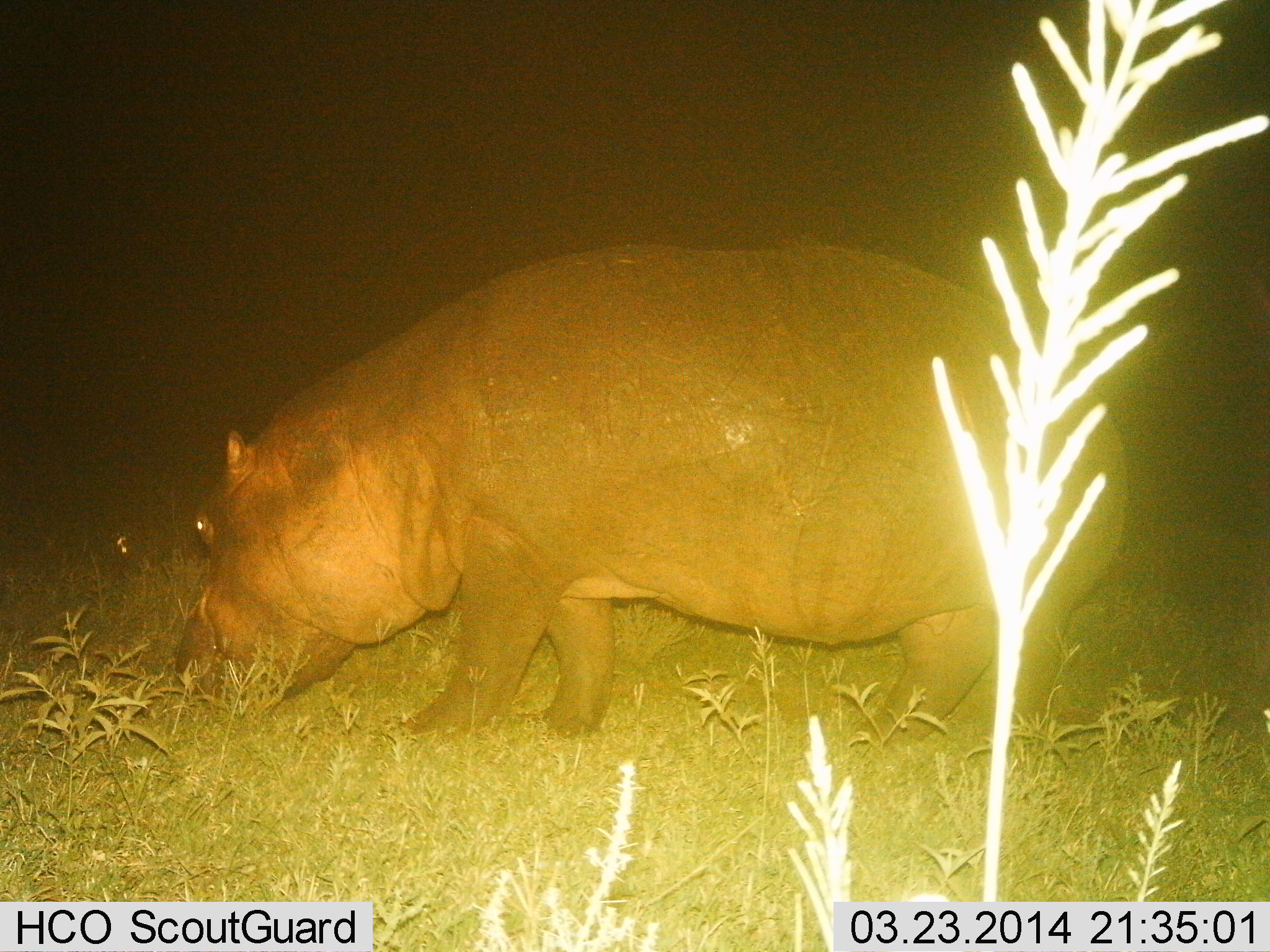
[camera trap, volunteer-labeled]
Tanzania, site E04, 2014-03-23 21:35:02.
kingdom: Animalia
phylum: Chordata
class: Mammalia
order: Artiodactyla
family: Hippopotamidae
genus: Hippopotamus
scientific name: Hippopotamus amphibius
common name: hippopotamus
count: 1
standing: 40%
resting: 0%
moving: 10%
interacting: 0%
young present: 0%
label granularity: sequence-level